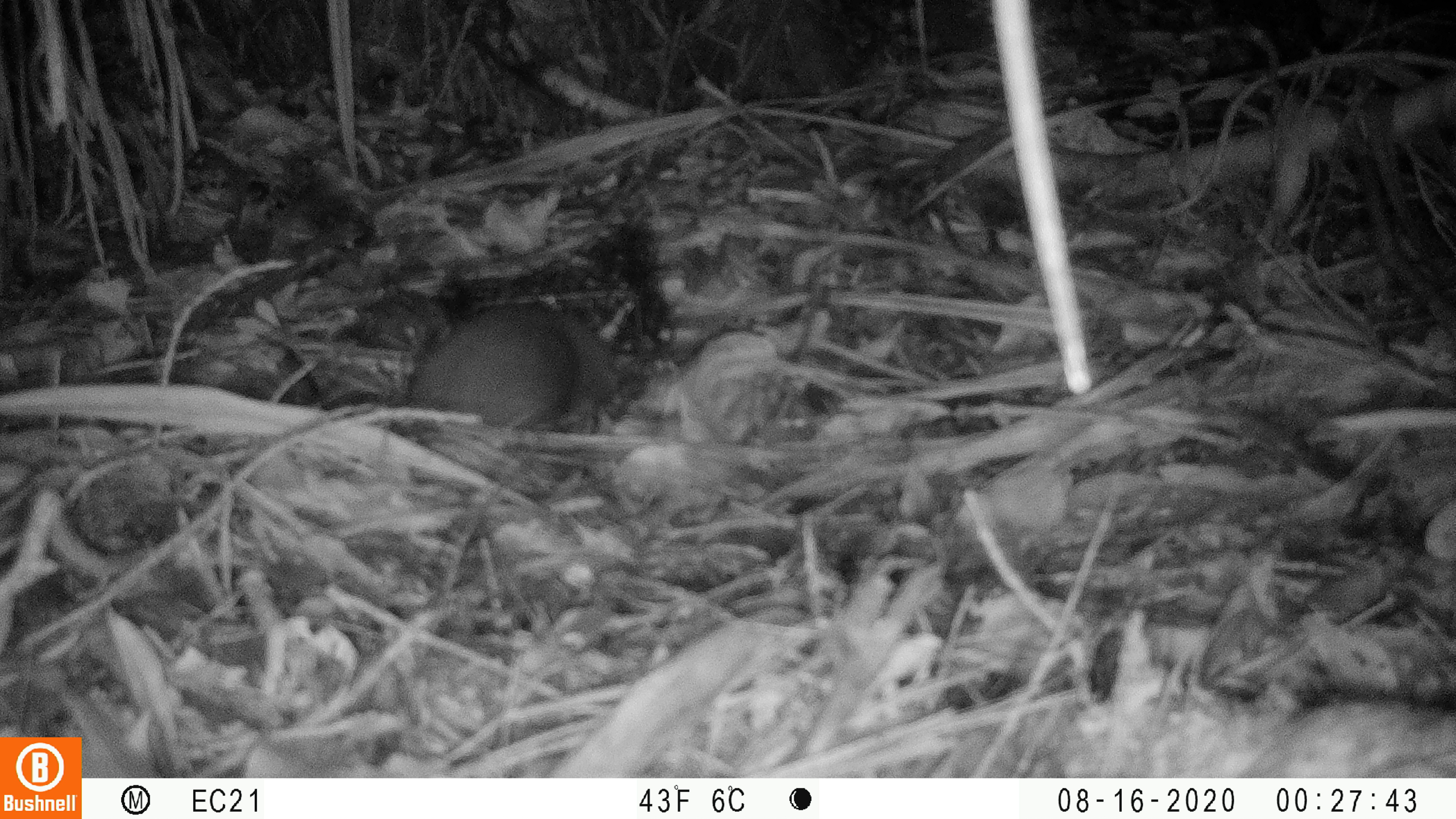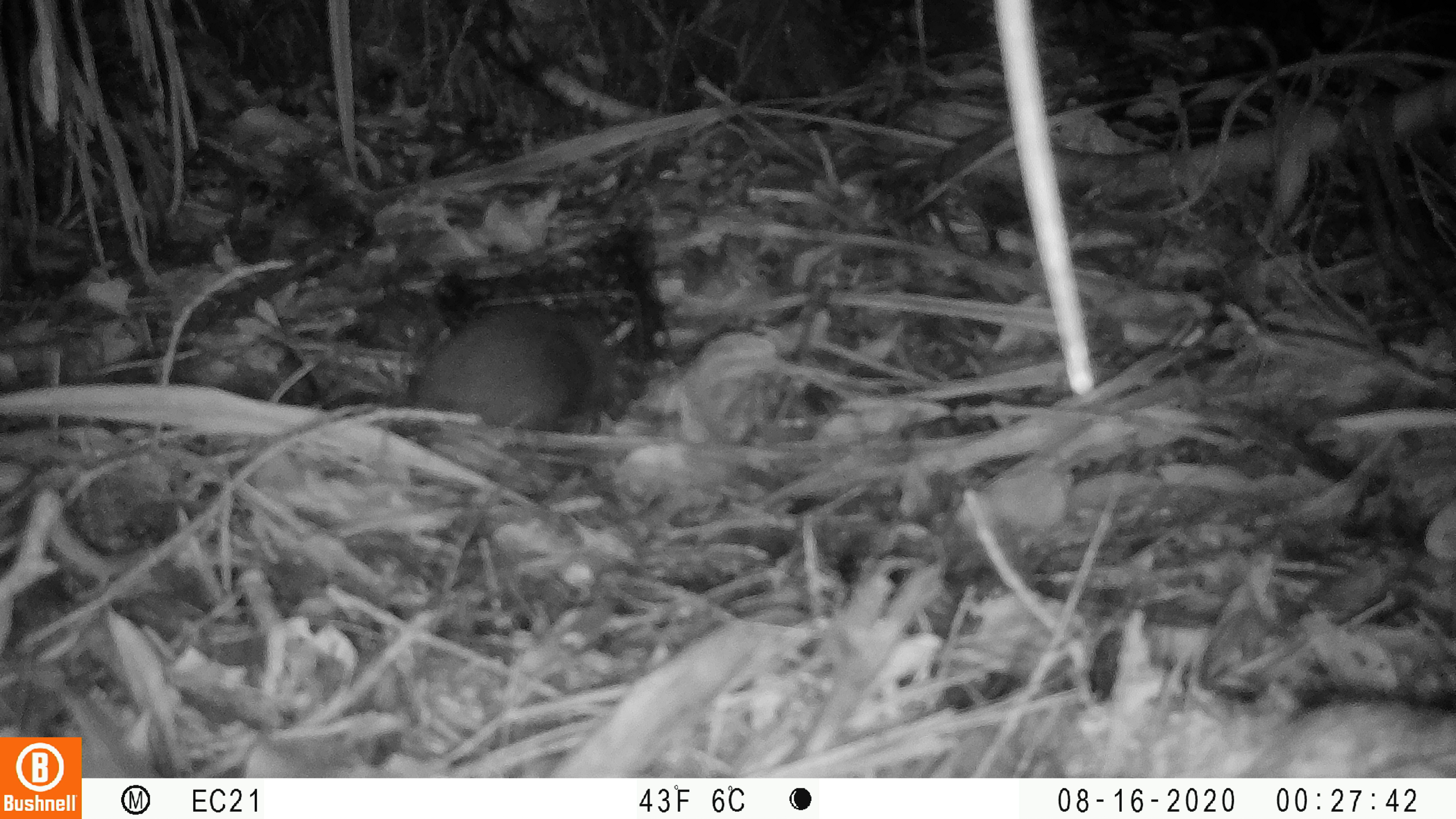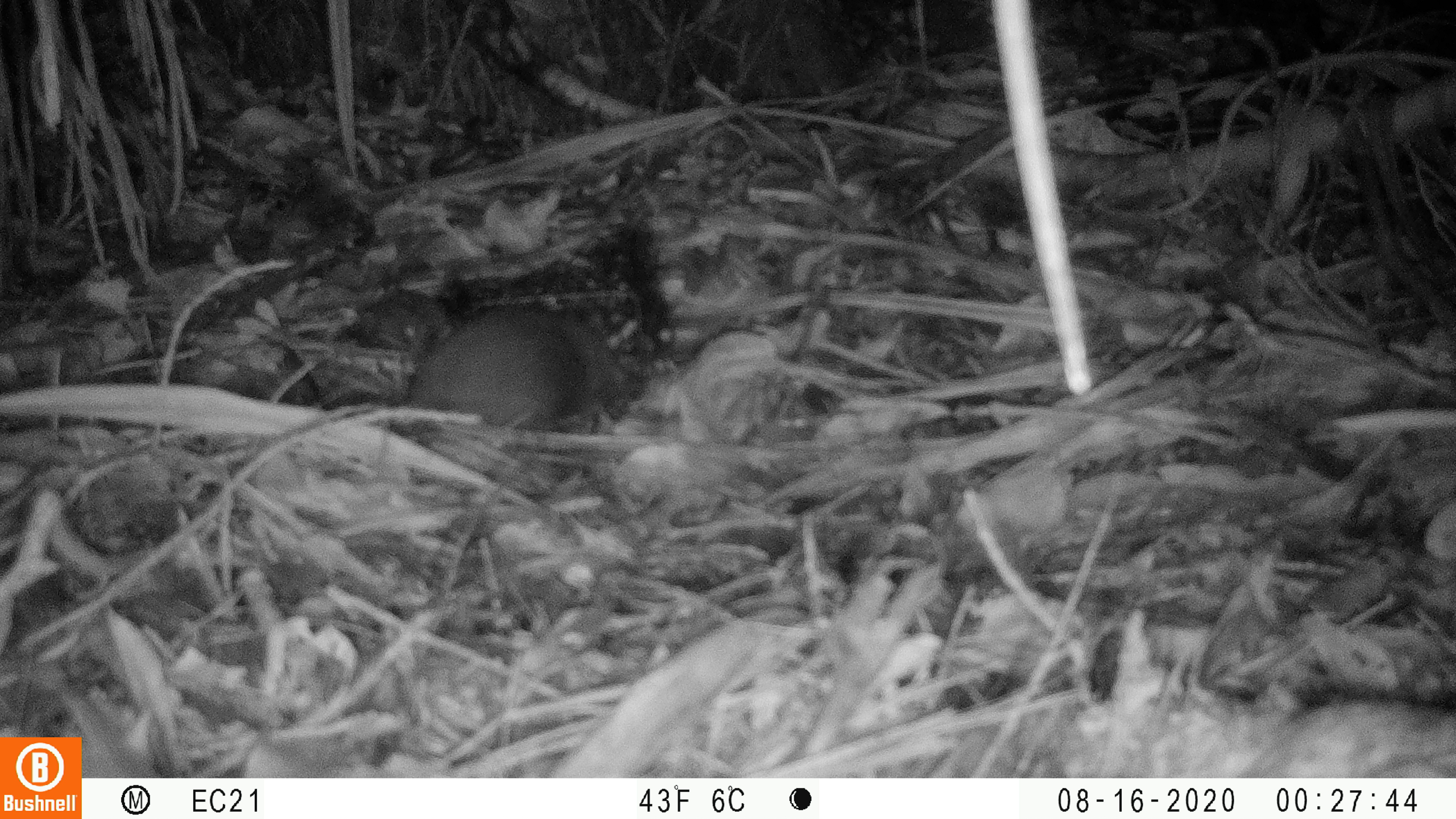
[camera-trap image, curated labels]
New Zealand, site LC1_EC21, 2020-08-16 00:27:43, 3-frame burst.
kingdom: Animalia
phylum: Chordata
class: Mammalia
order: Rodentia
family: Muridae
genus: Rattus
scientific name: Rattus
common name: rat